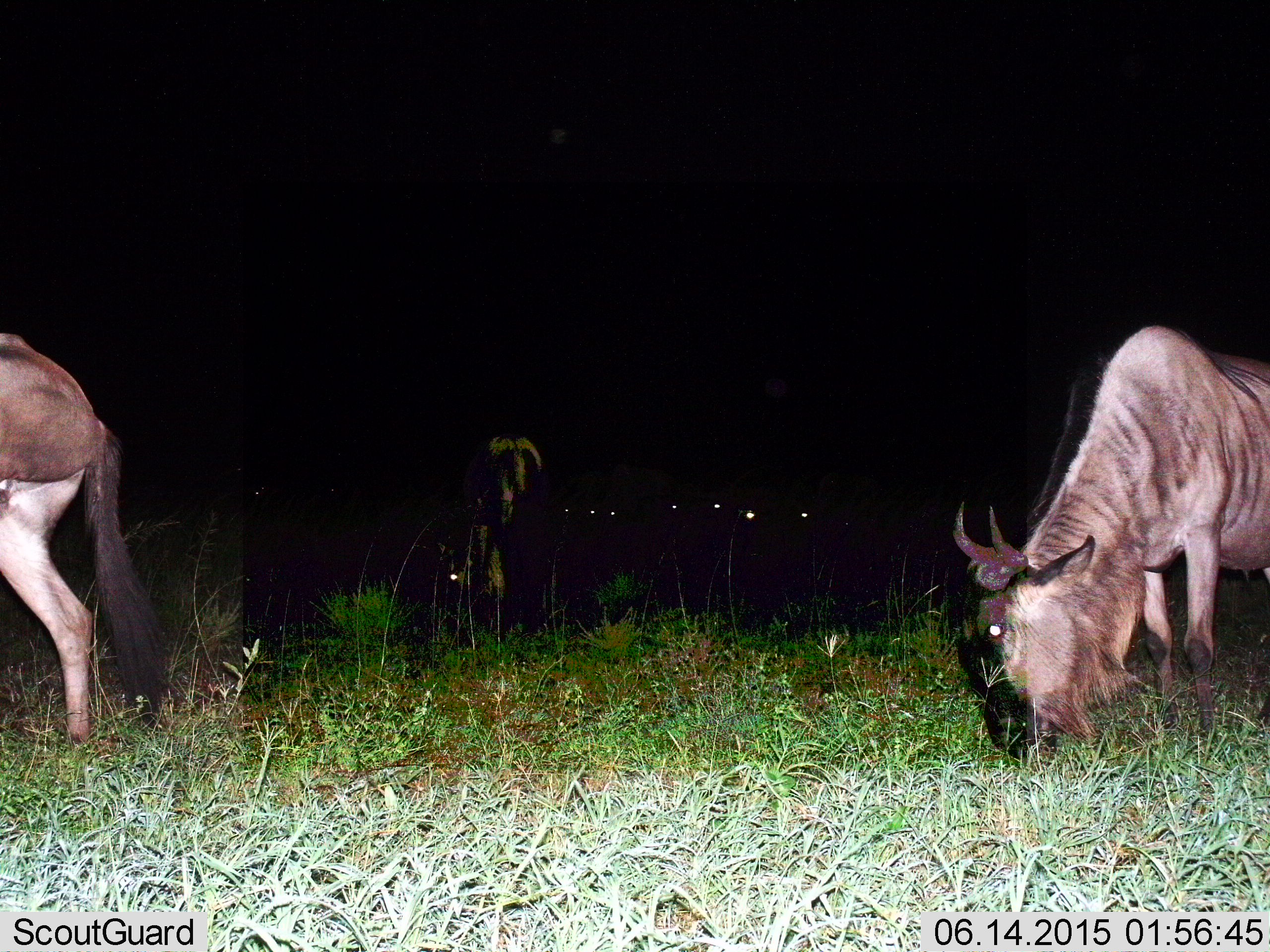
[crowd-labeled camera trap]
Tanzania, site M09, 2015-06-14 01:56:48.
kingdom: Animalia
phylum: Chordata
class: Mammalia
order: Artiodactyla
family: Bovidae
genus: Connochaetes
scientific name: Connochaetes taurinus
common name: blue wildebeest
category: wildebeest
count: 3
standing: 30%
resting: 20%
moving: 10%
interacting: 0%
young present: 0%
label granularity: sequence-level